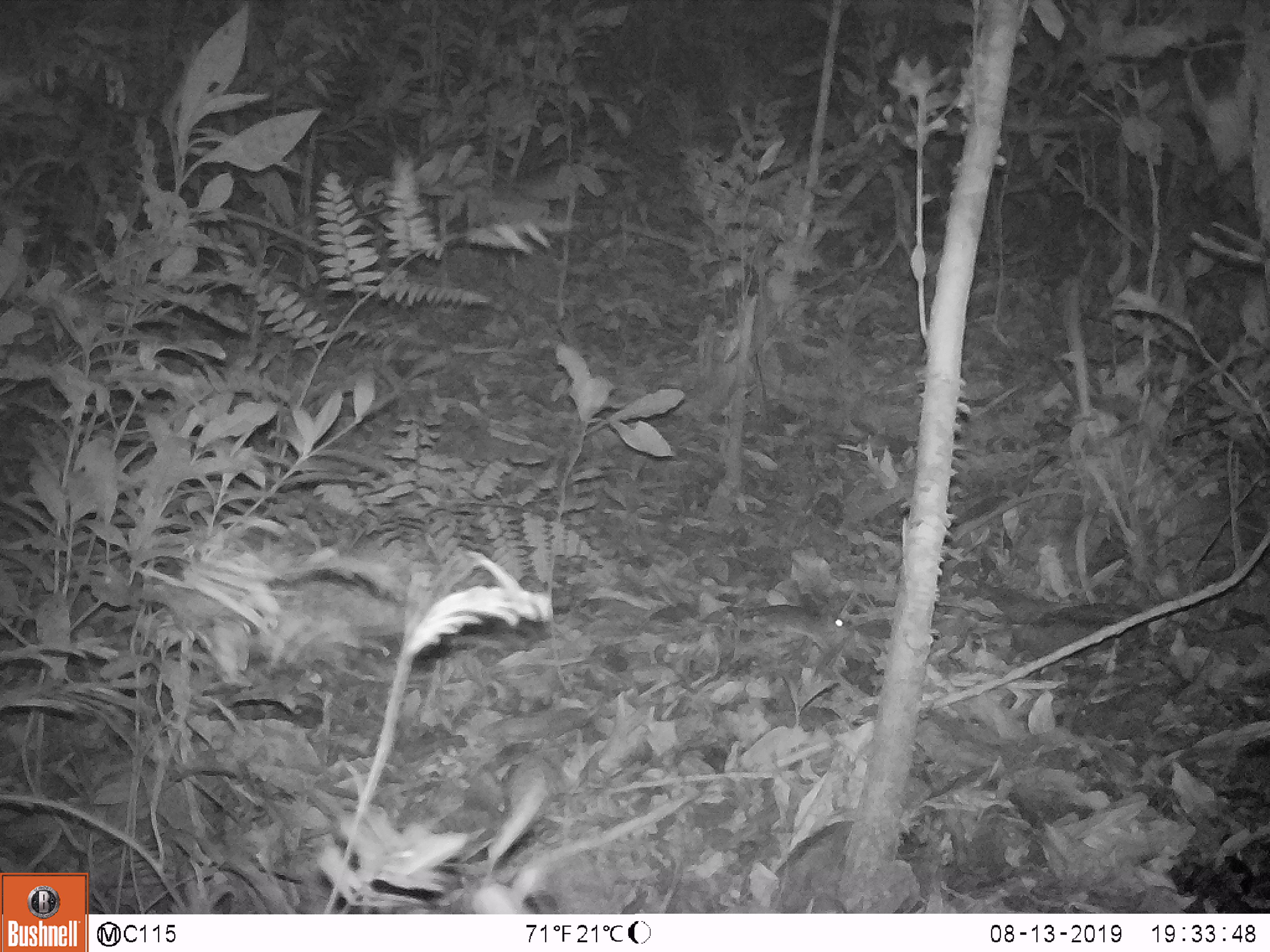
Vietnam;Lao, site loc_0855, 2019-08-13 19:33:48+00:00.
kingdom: Animalia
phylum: Chordata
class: Mammalia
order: Rodentia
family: Muridae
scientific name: Muridae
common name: old-world mice and rats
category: unidentified murid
Unidentified murid (old-world mice and rats) (Muridae). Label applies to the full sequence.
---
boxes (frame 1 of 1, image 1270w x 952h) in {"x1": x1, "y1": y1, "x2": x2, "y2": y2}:
unidentified murid: {"x1": 730, "y1": 604, "x2": 855, "y2": 653}